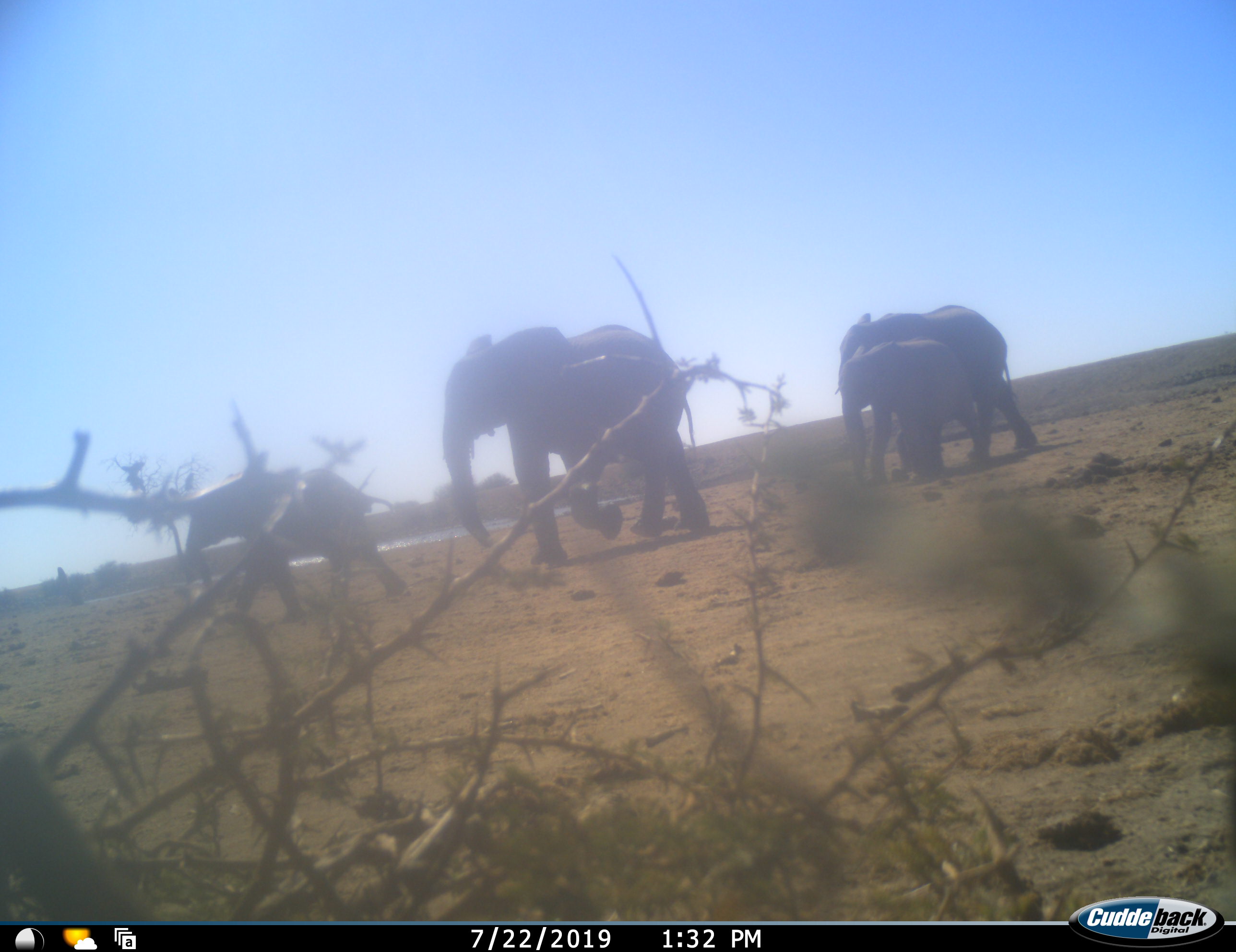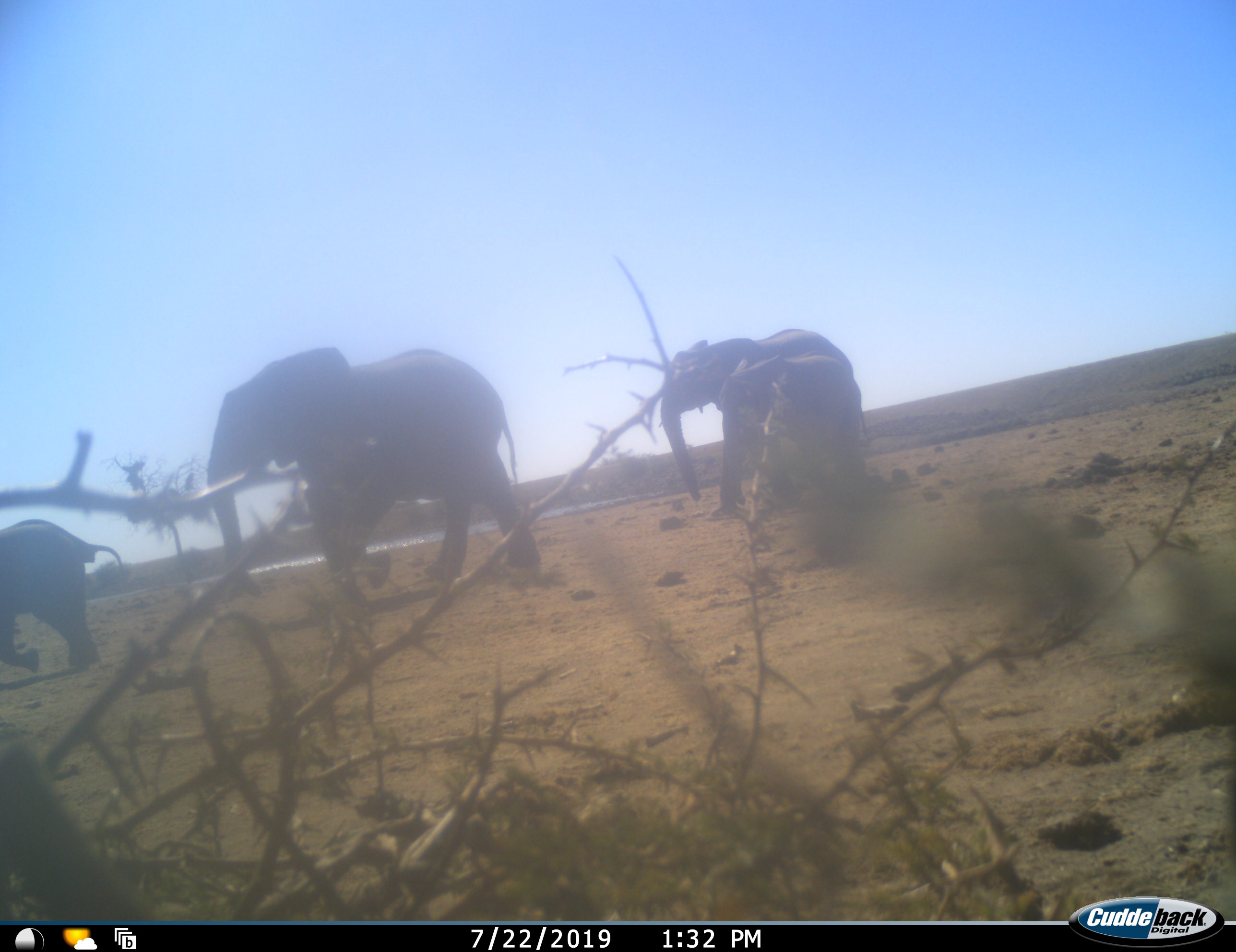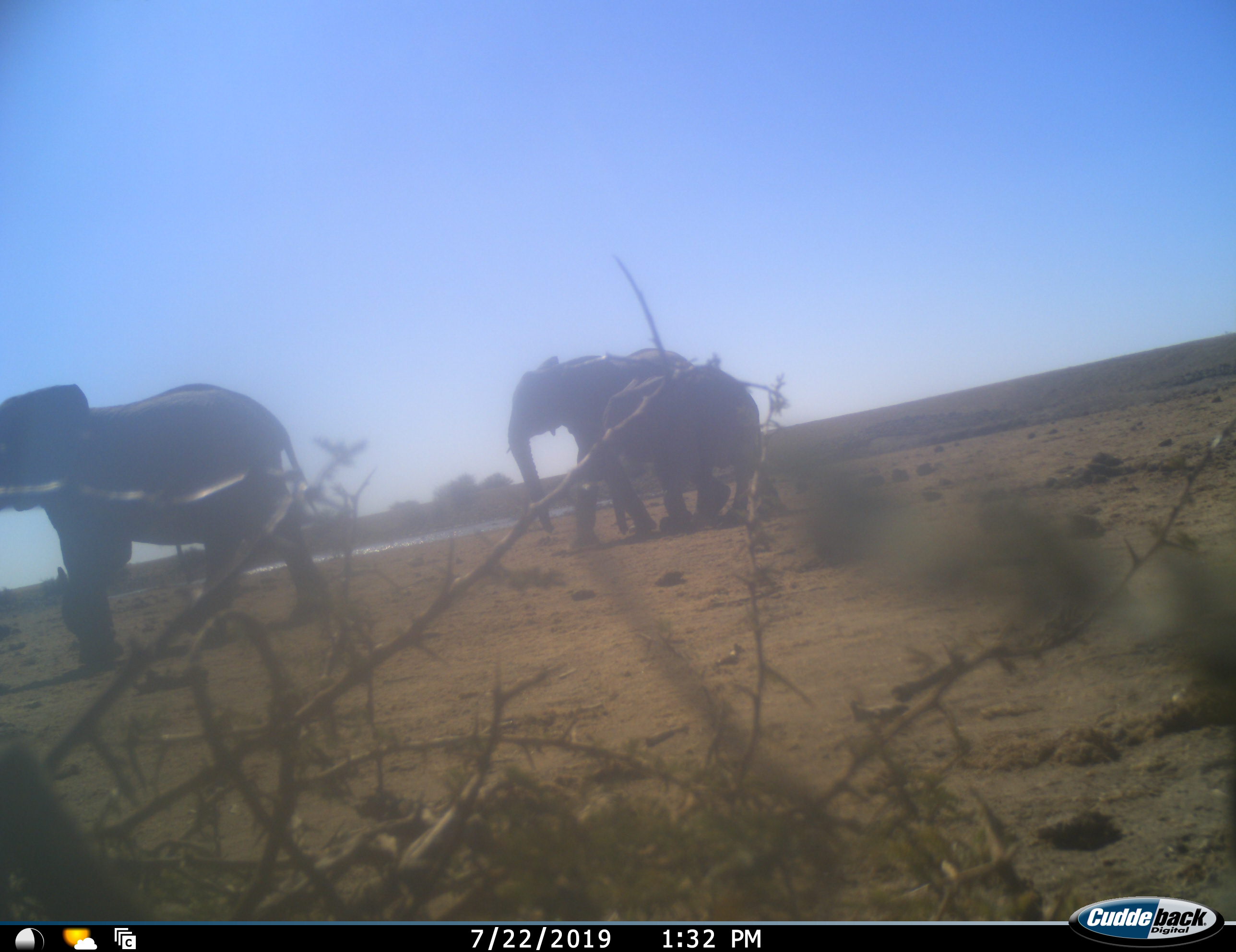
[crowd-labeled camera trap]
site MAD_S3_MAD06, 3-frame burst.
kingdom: Animalia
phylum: Chordata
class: Mammalia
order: Proboscidea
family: Elephantidae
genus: Loxodonta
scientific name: Loxodonta africana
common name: african bush elephant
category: elephant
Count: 4.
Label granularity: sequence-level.